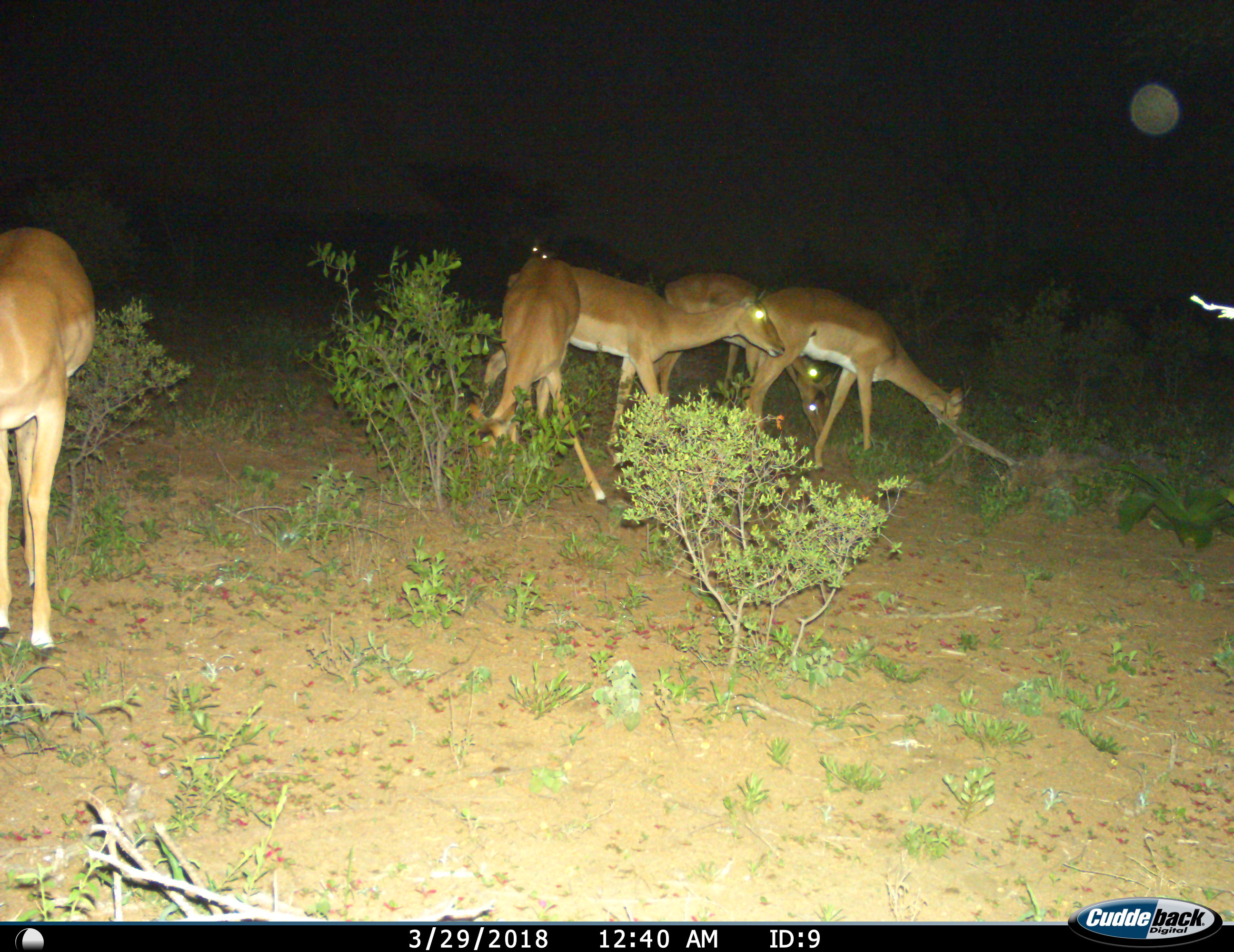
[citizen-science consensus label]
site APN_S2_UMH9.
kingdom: Animalia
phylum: Chordata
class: Mammalia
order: Artiodactyla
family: Bovidae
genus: Aepyceros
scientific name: Aepyceros melampus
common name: impala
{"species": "impala (Aepyceros melampus)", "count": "6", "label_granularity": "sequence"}